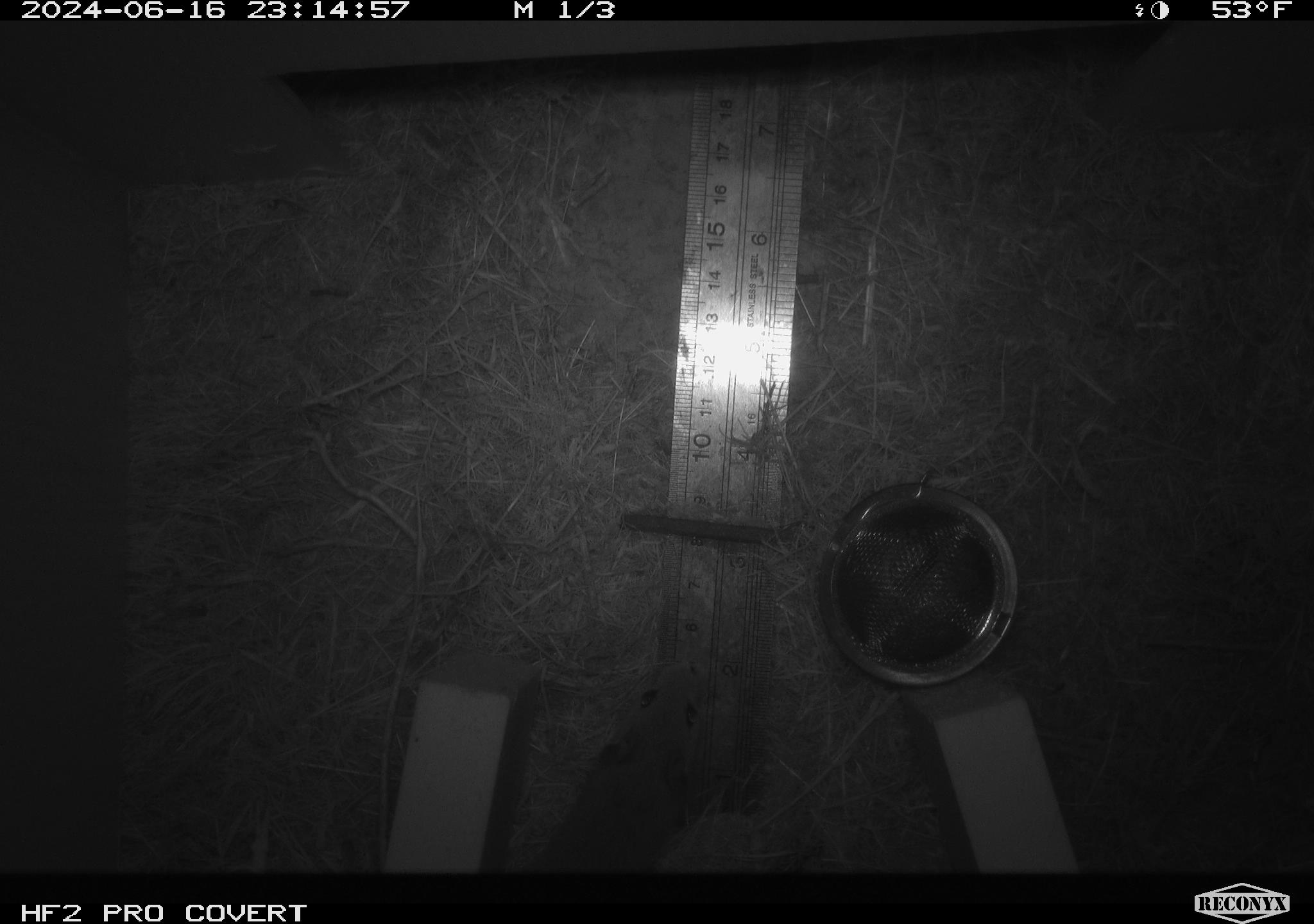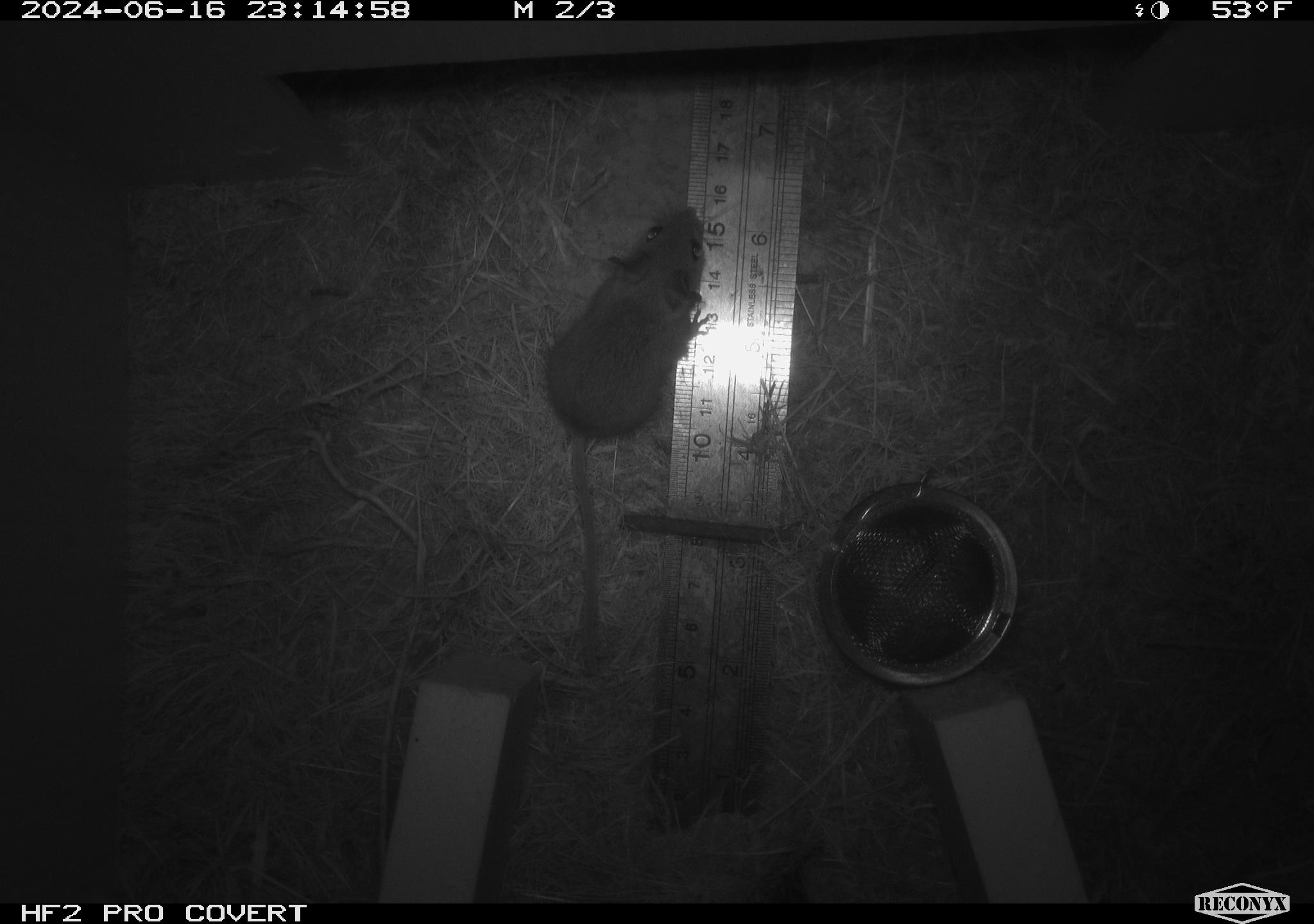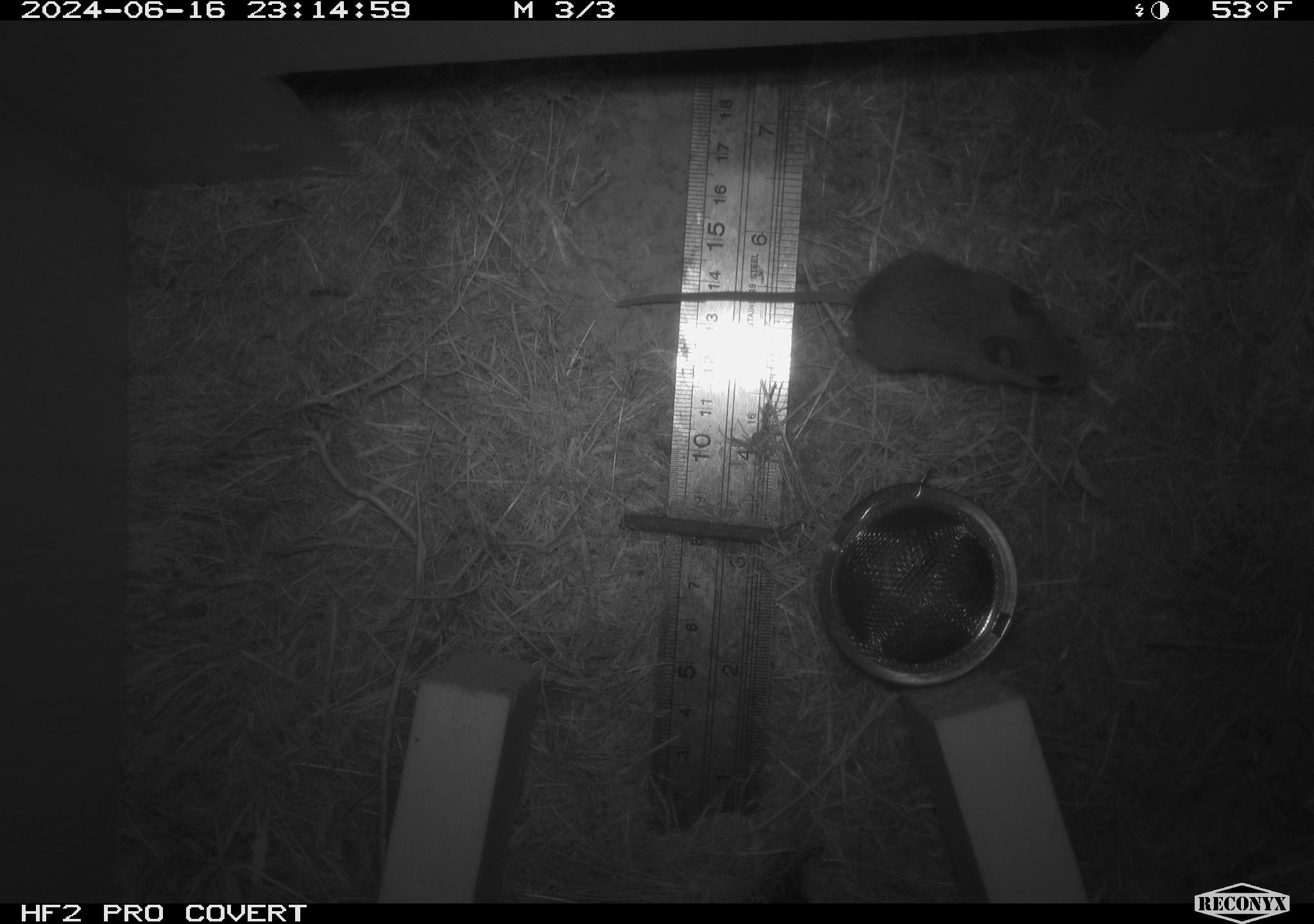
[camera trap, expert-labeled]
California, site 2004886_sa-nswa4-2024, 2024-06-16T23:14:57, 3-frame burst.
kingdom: Animalia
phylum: Chordata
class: Mammalia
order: Rodentia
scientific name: Rodentia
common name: rodent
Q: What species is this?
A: Rodent (Rodentia).